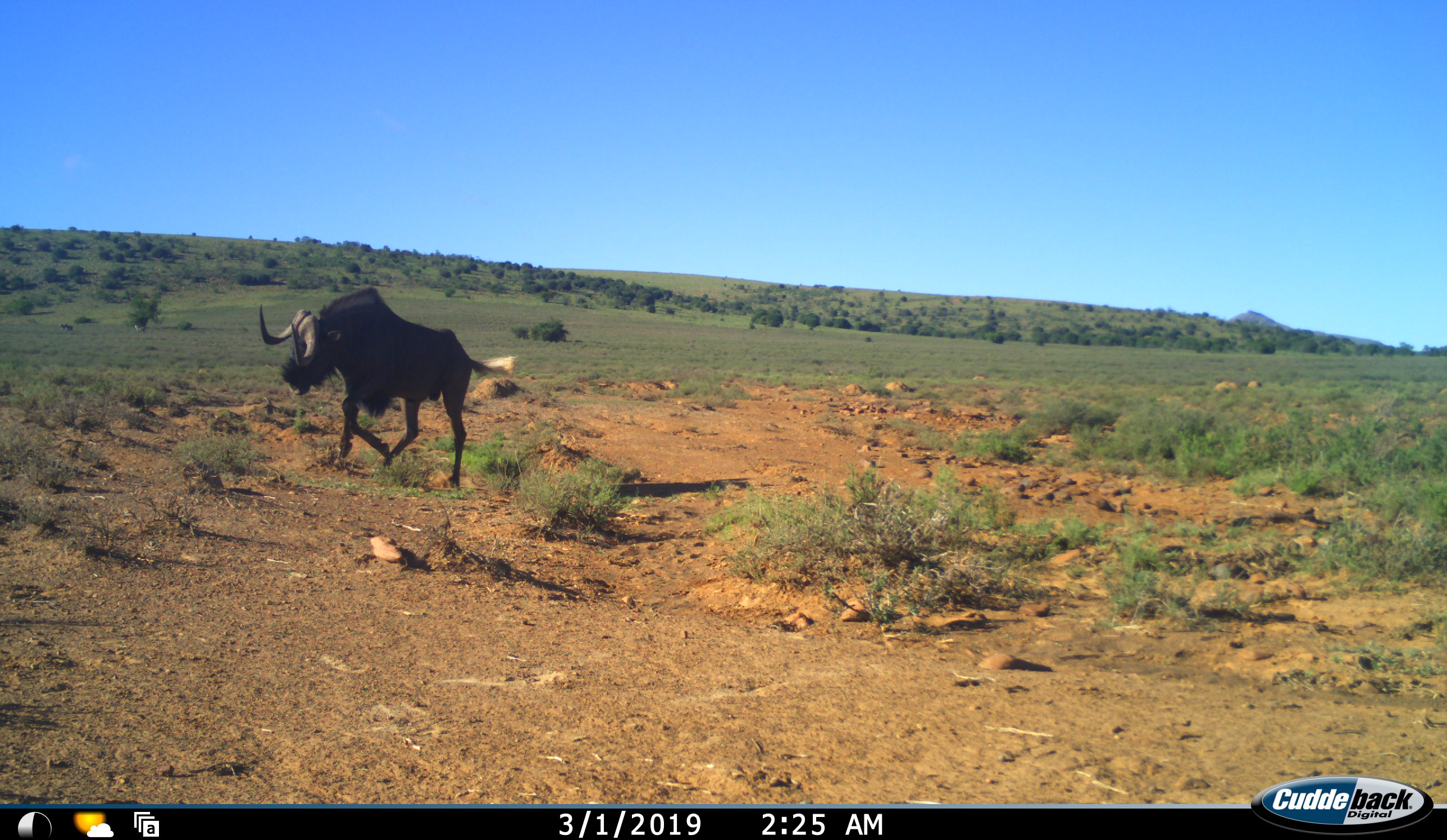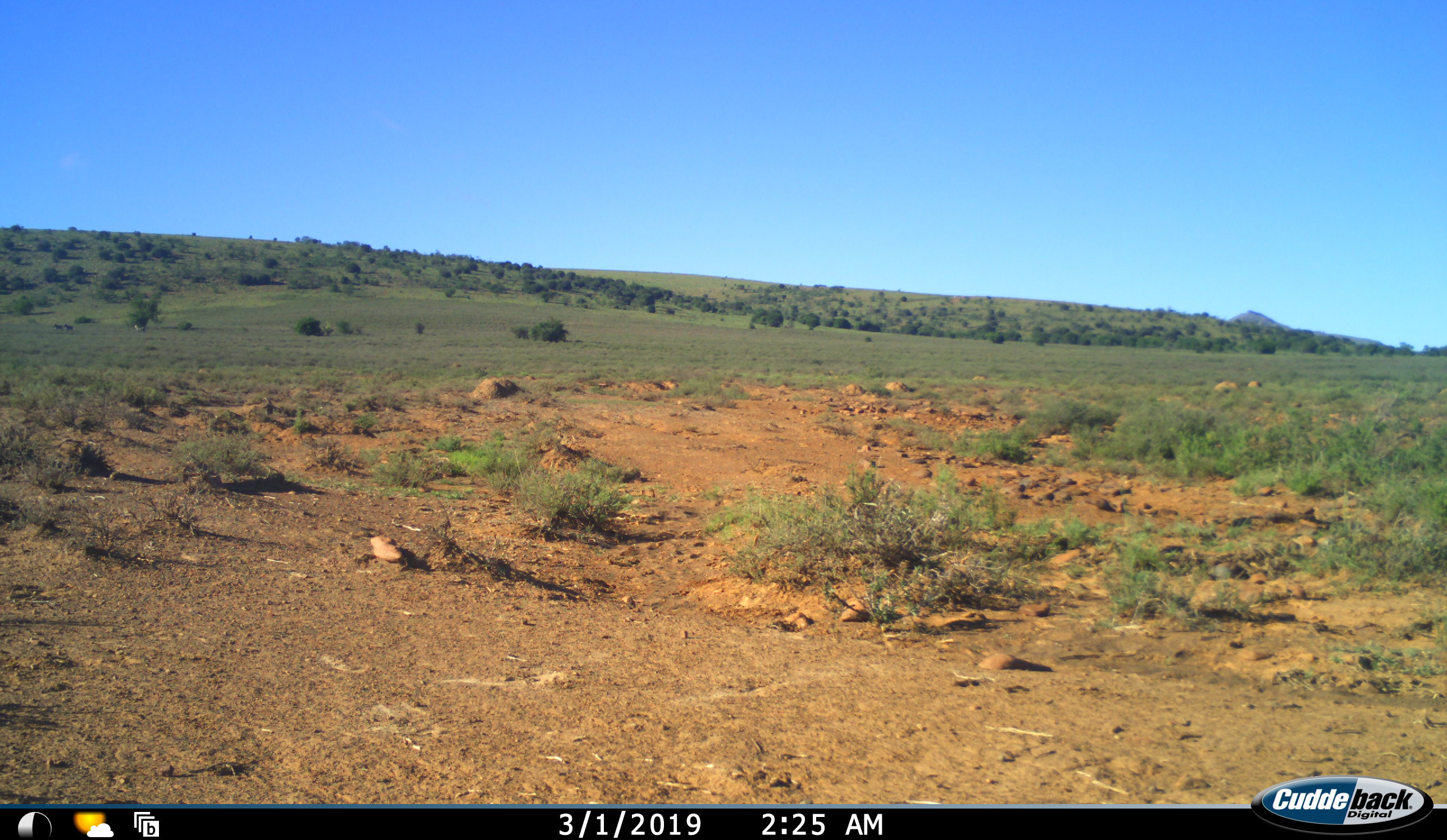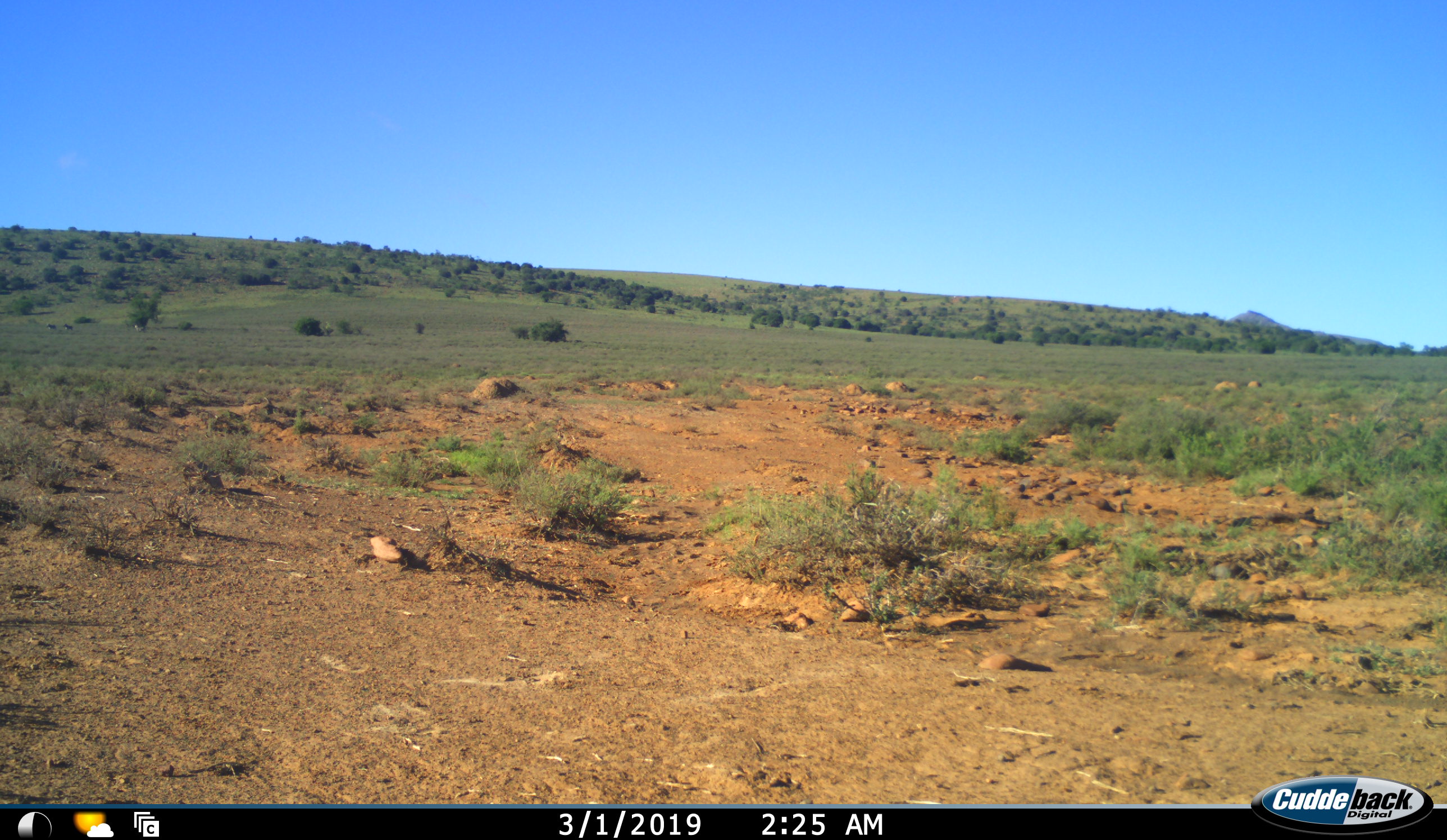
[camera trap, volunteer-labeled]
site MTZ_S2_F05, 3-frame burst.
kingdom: Animalia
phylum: Chordata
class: Mammalia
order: Artiodactyla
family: Bovidae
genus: Connochaetes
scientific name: Connochaetes gnou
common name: black wildebeest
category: wildebeestblack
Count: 1.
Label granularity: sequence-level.